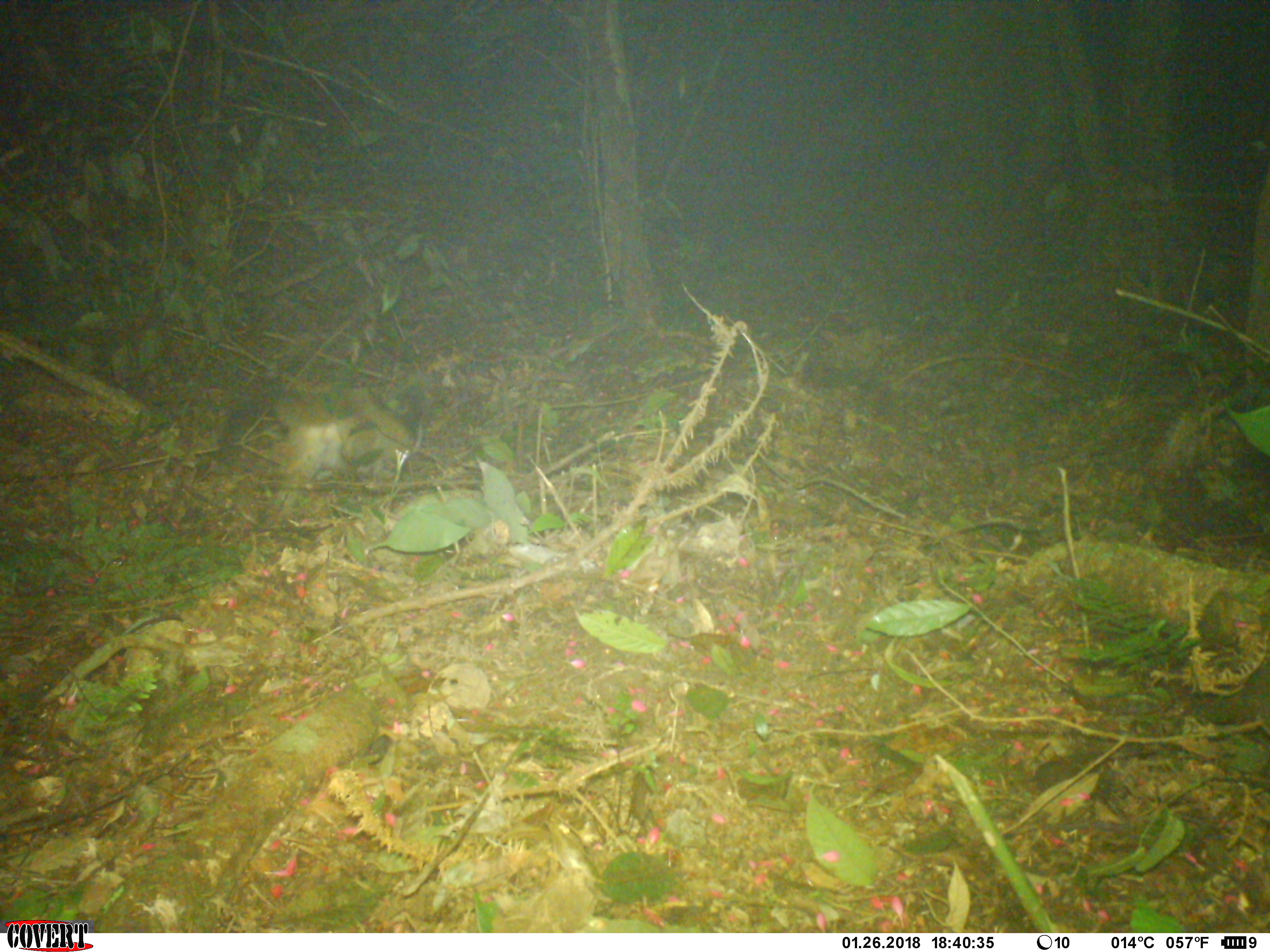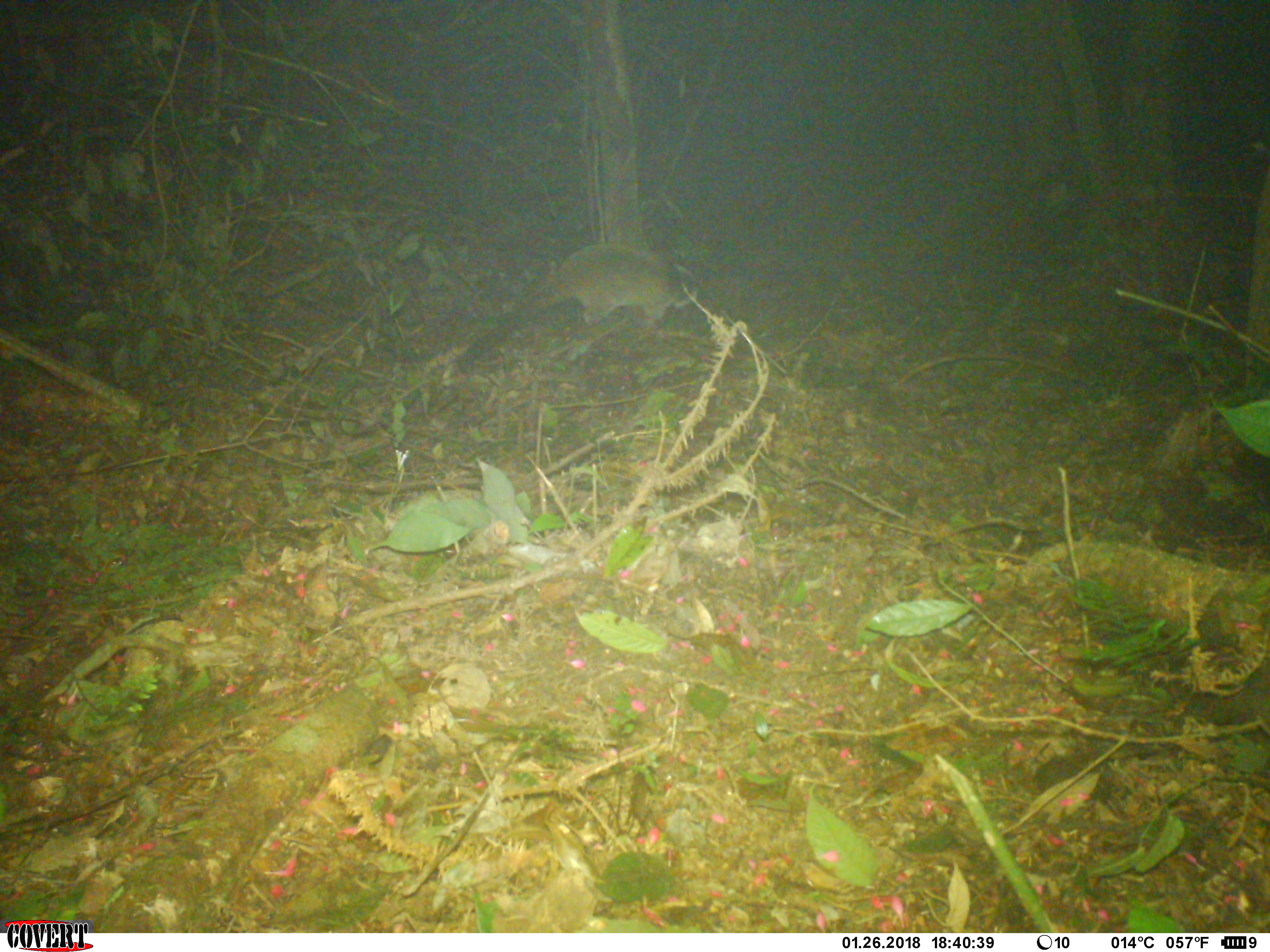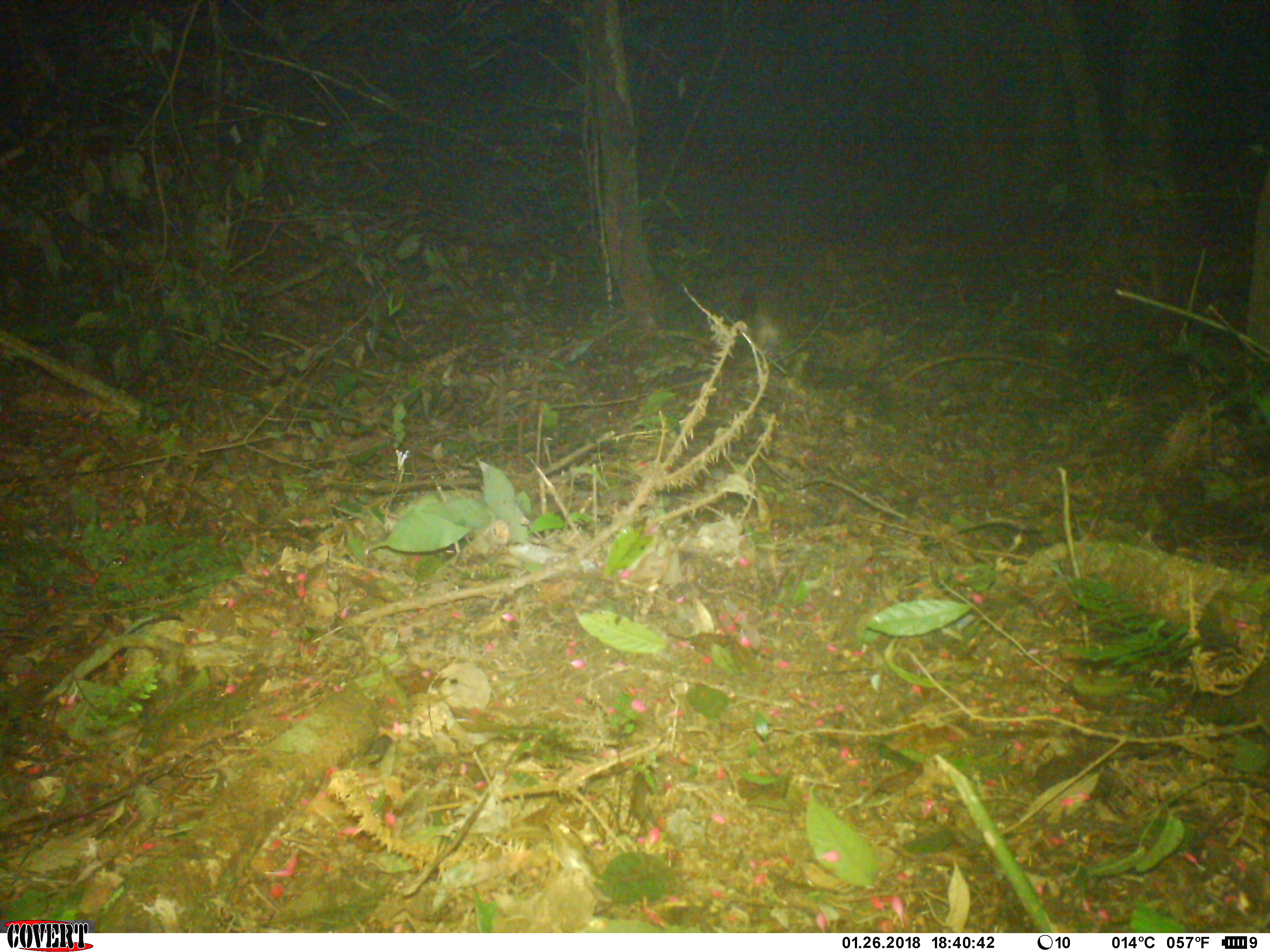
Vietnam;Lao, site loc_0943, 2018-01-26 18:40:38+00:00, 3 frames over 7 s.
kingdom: Animalia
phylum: Chordata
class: Mammalia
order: Carnivora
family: Viverridae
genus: Paguma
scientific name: Paguma larvata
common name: masked palm civet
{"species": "masked palm civet (Paguma larvata)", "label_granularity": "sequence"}